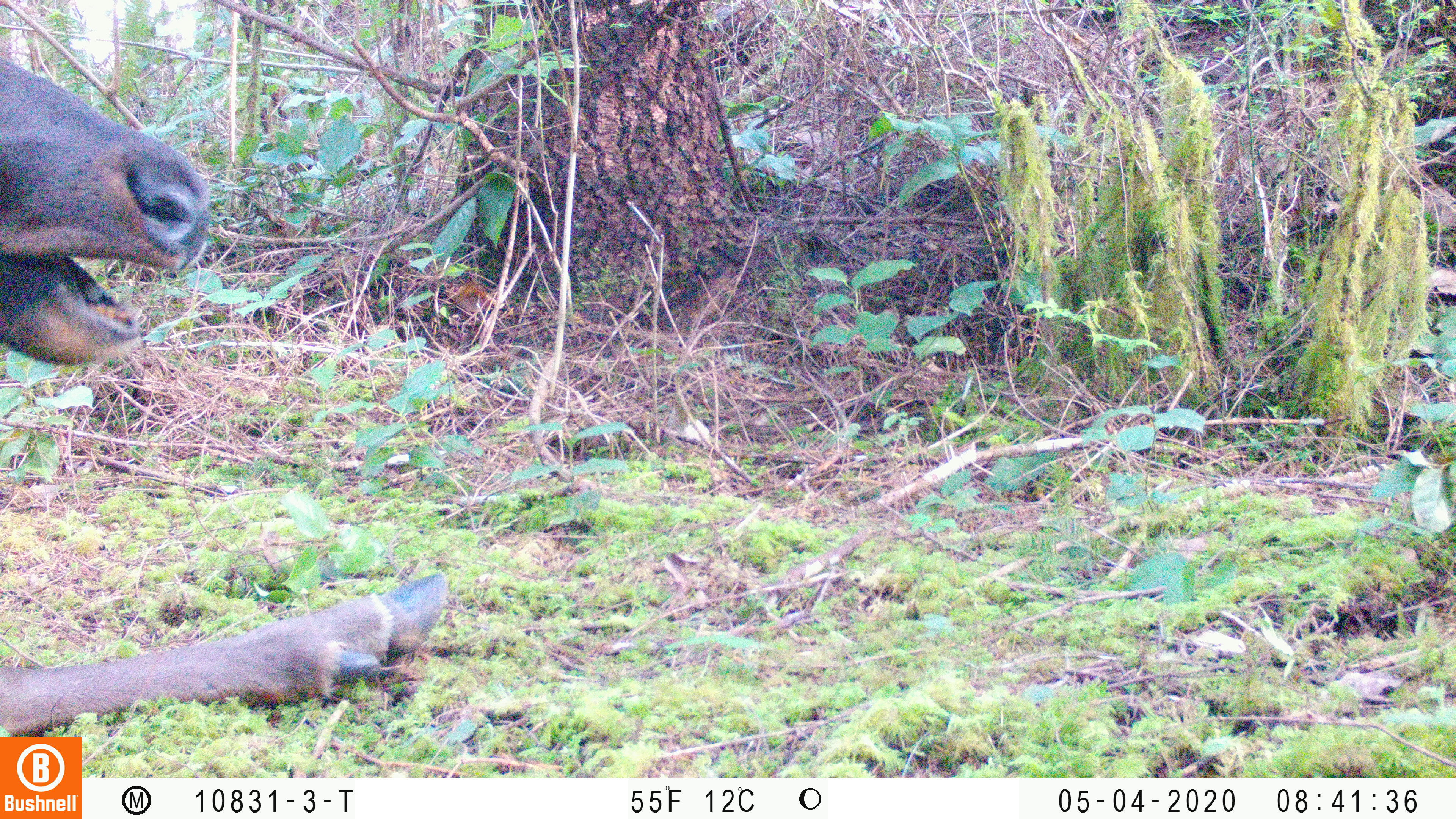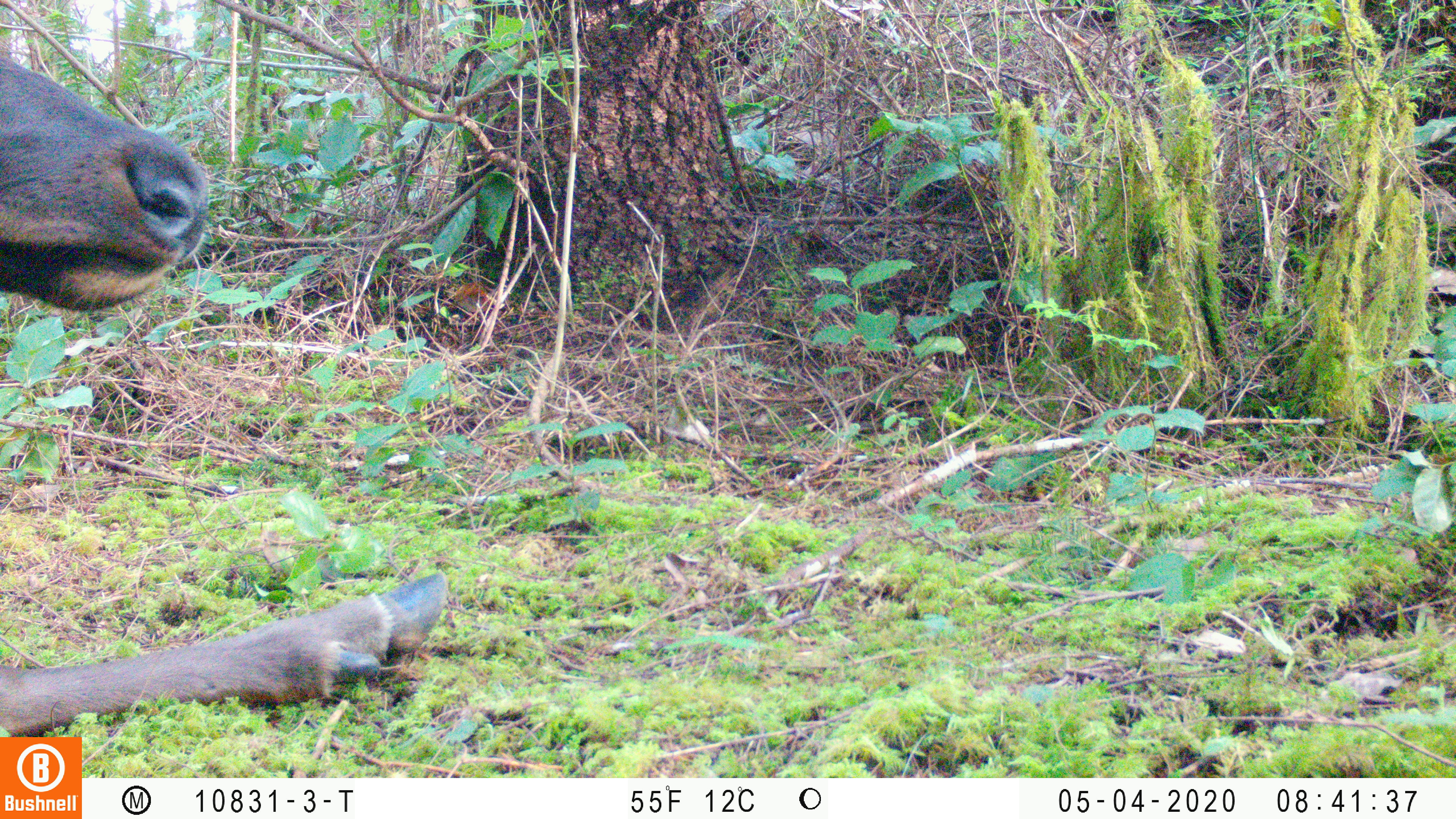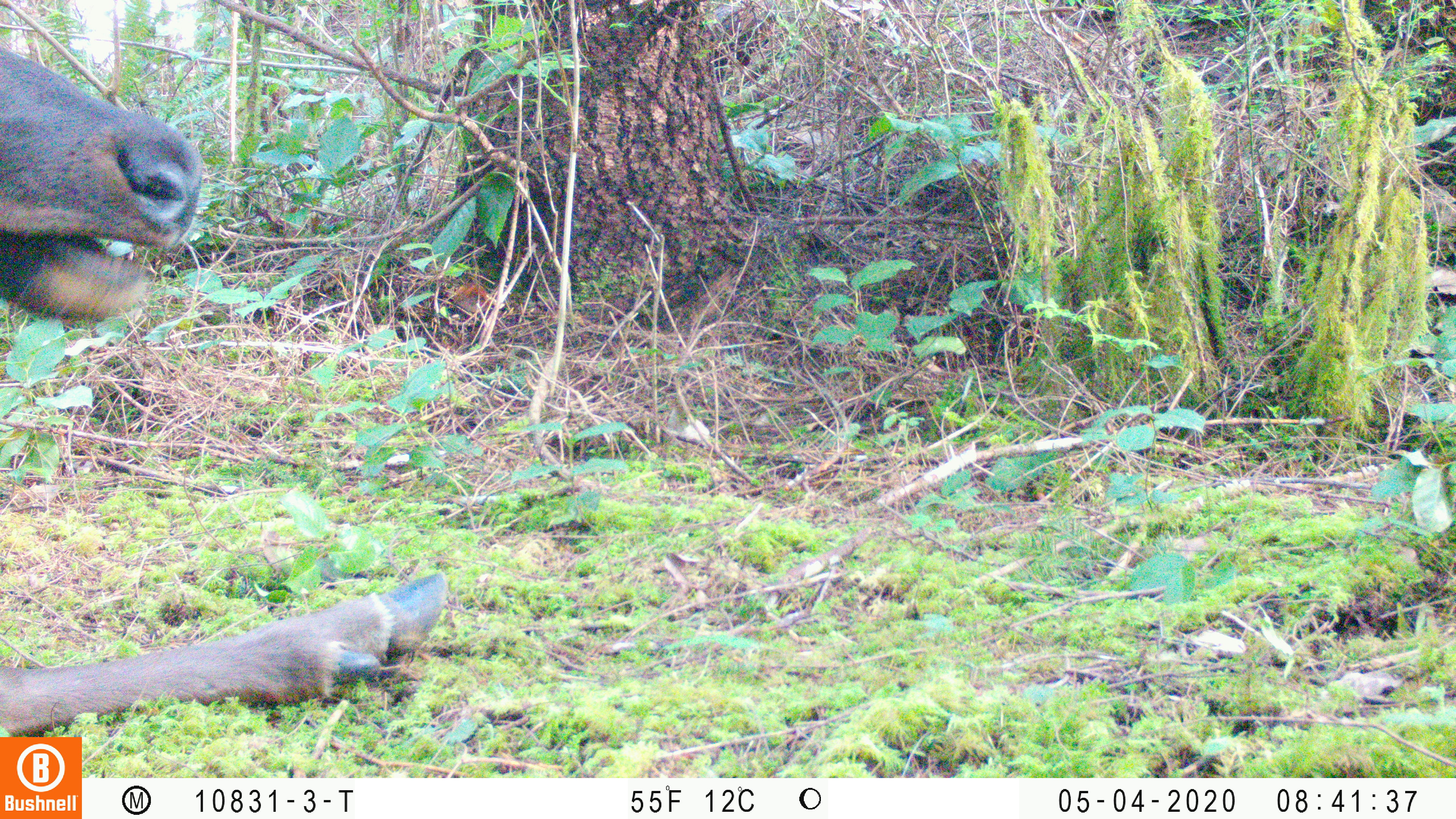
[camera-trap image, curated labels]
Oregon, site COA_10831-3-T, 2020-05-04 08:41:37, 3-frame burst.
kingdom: Animalia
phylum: Chordata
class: Mammalia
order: Artiodactyla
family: Cervidae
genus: Cervus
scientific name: Cervus canadensis roosevelti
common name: roosevelt elk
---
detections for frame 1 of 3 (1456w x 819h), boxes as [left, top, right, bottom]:
roosevelt elk: [0, 52, 452, 729]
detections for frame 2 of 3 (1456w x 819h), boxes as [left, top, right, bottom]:
roosevelt elk: [0, 42, 452, 730]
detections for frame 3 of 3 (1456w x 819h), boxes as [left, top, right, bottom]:
roosevelt elk: [0, 40, 455, 729]